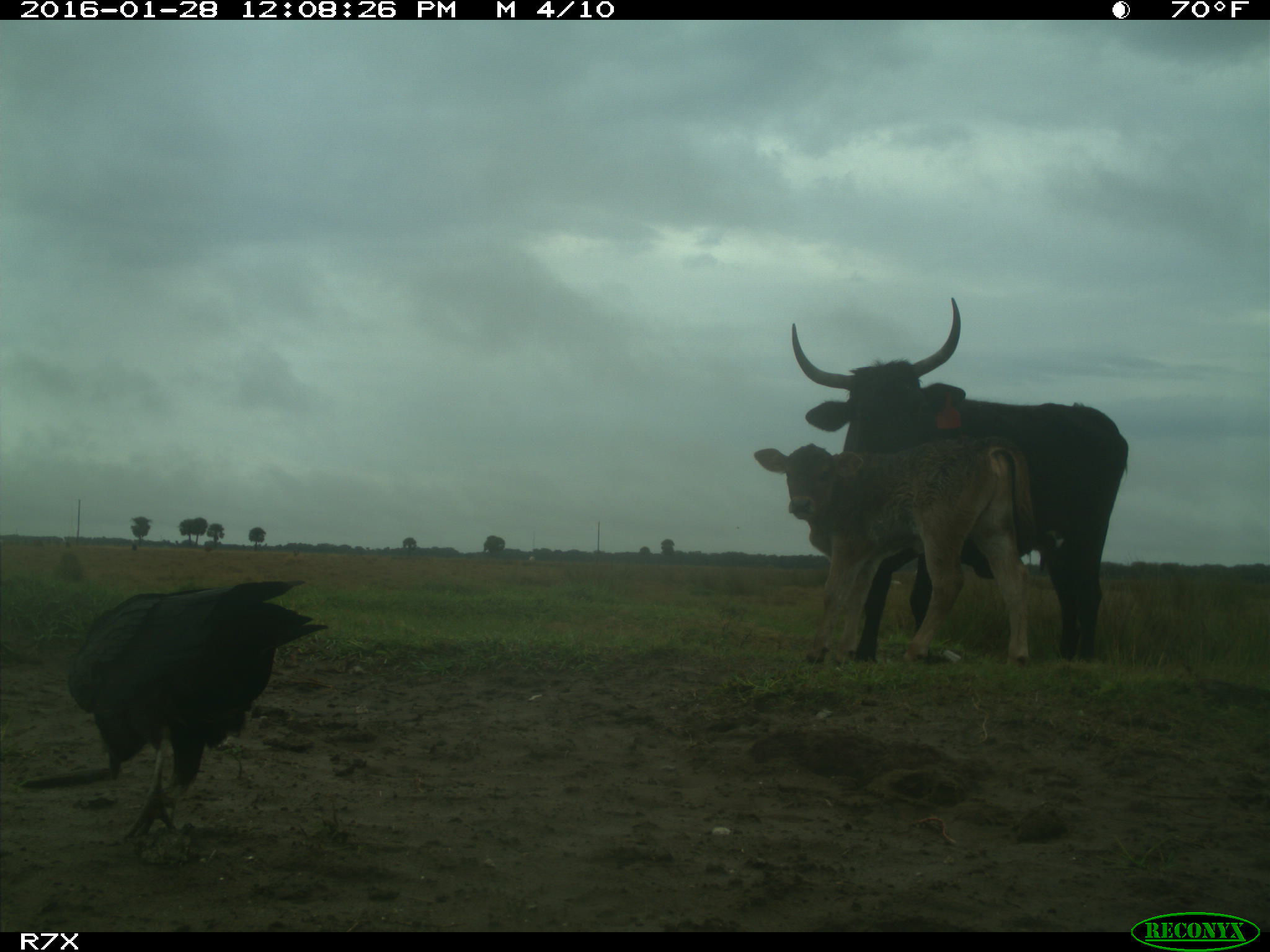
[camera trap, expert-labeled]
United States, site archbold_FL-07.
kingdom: Animalia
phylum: Chordata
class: Mammalia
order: Artiodactyla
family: Bovidae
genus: Bos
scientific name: Bos taurus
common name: domestic cow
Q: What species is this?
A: Bos taurus (domestic cow).